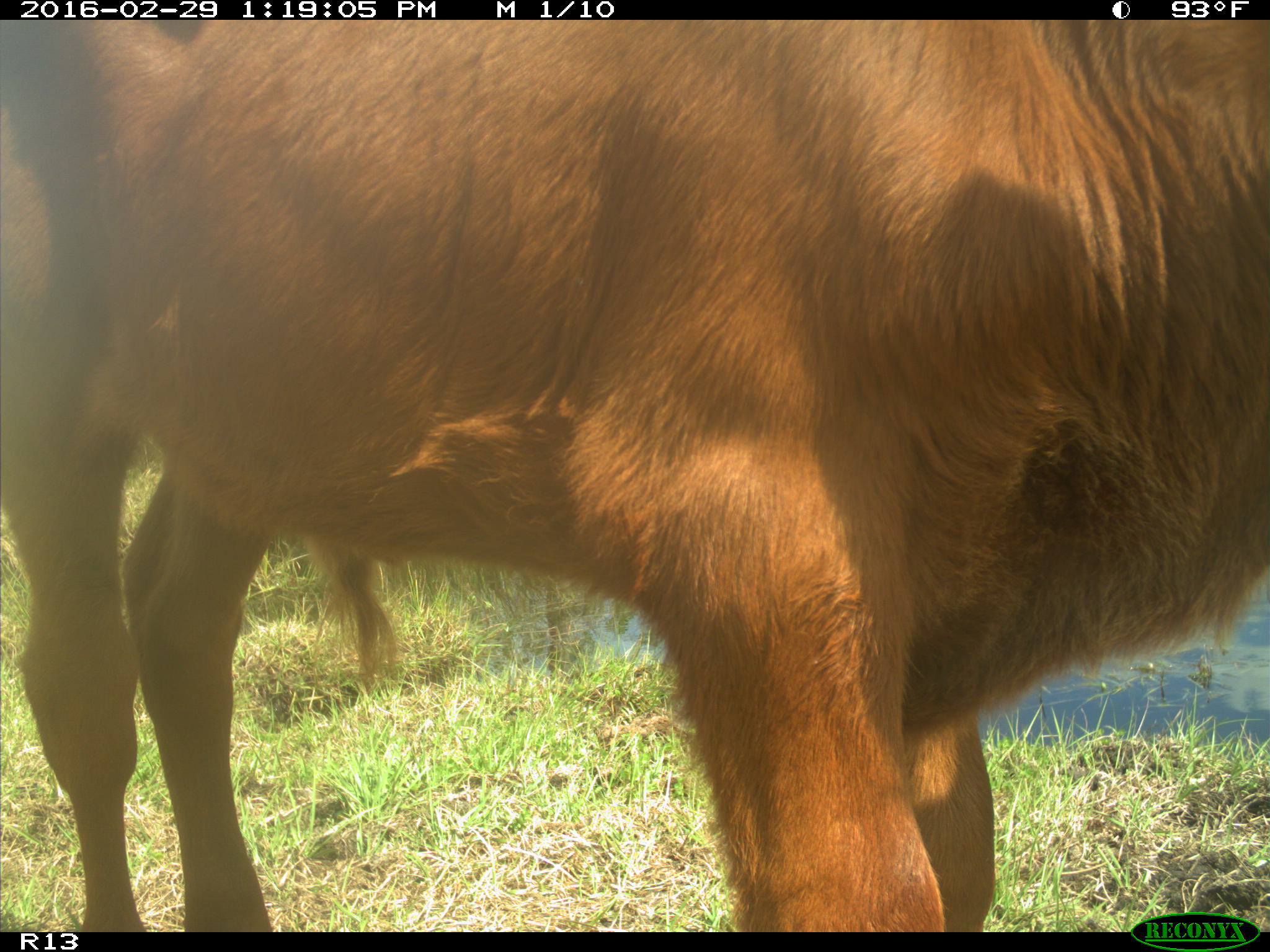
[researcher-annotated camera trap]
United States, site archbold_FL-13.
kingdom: Animalia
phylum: Chordata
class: Mammalia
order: Artiodactyla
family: Bovidae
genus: Bos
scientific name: Bos taurus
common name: domestic cow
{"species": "Bos taurus (domestic cow)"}